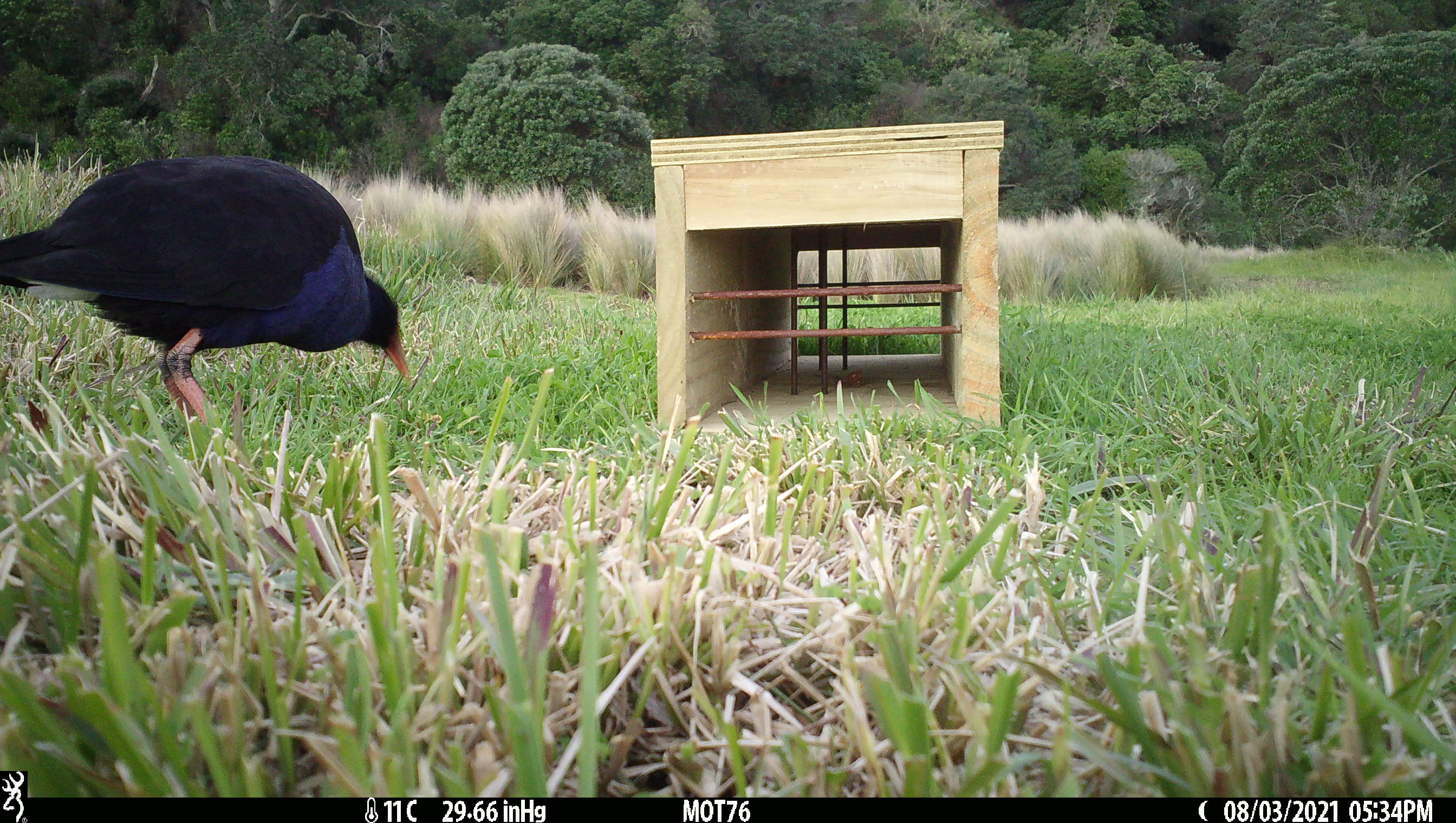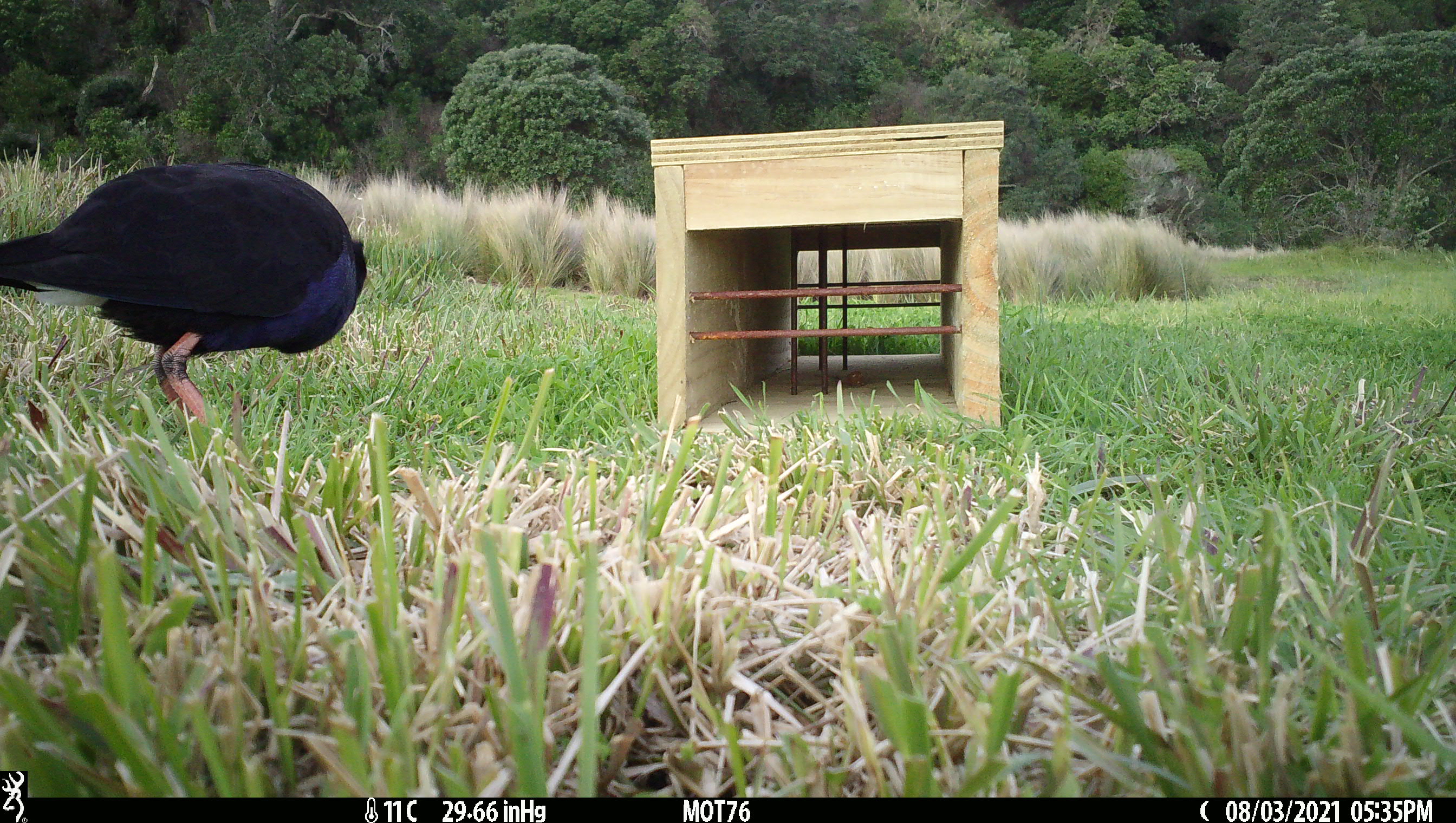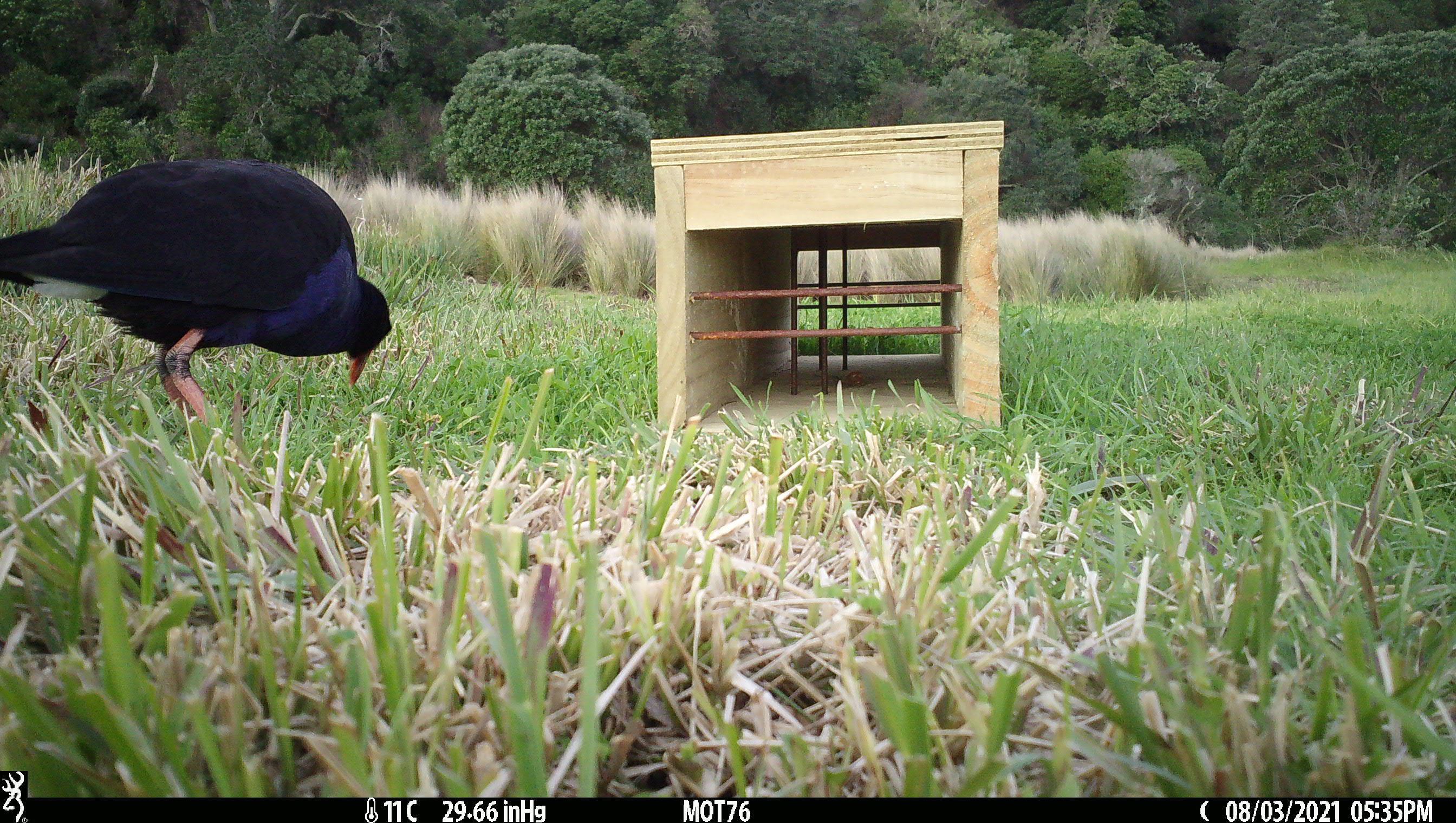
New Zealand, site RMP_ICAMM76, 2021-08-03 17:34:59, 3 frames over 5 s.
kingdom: Animalia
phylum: Chordata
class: Aves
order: Gruiformes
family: Rallidae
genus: Porphyrio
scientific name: Porphyrio melanotus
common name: australasian swamphen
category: pukeko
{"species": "pukeko (australasian swamphen) (Porphyrio melanotus)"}